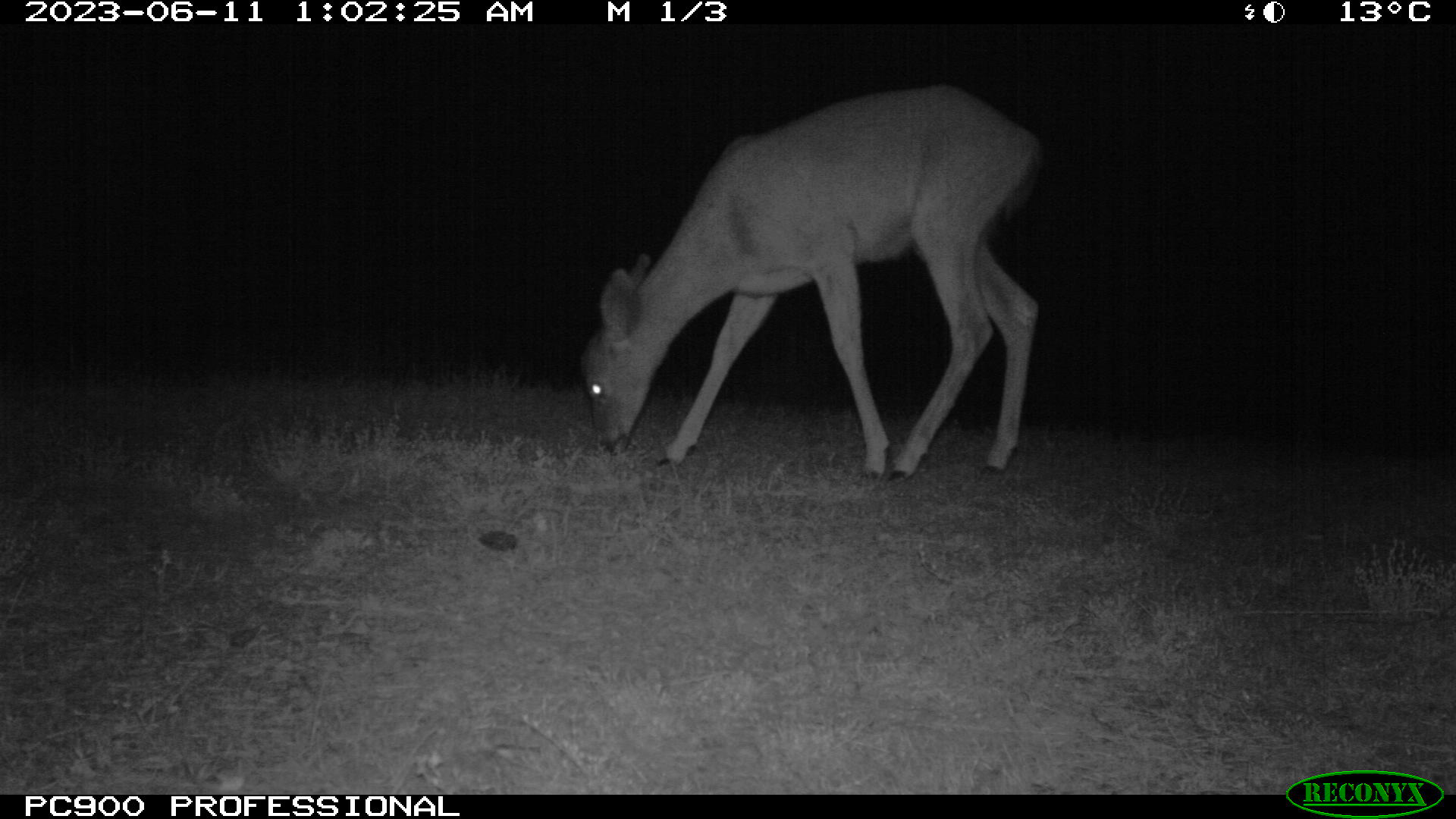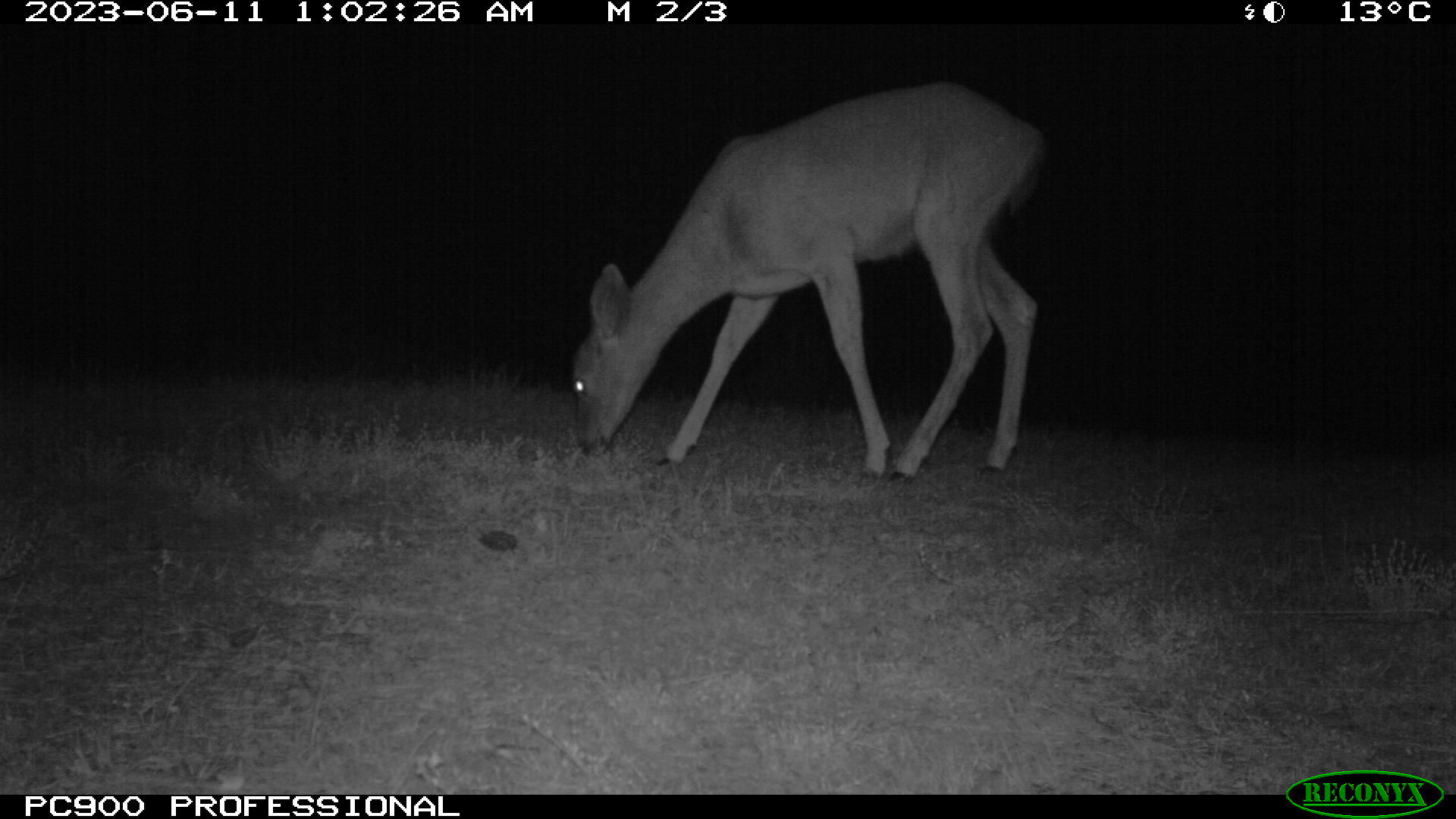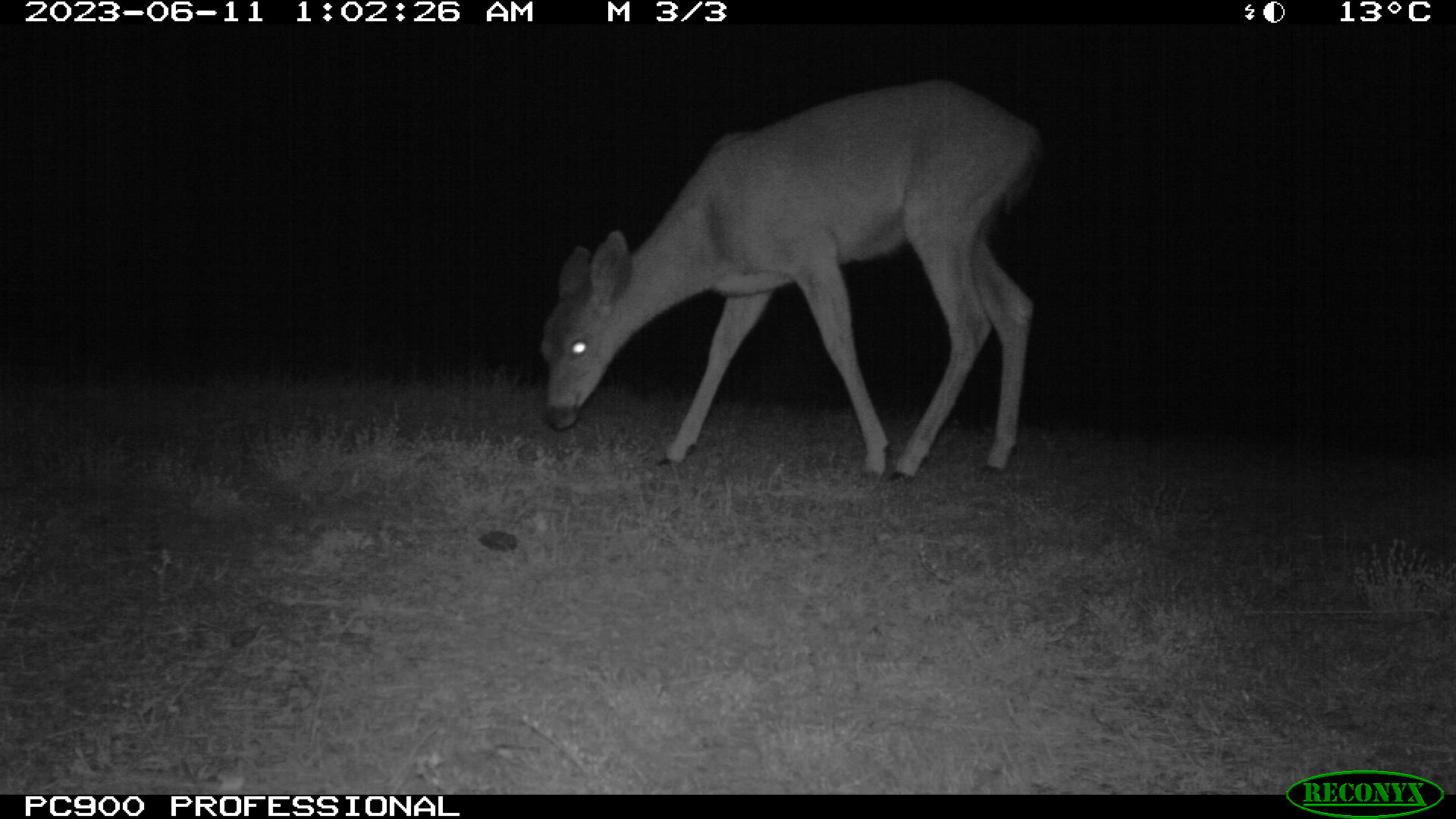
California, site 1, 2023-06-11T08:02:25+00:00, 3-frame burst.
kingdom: Animalia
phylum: Chordata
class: Mammalia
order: Artiodactyla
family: Cervidae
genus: Odocoileus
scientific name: Odocoileus hemionus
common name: mule deer